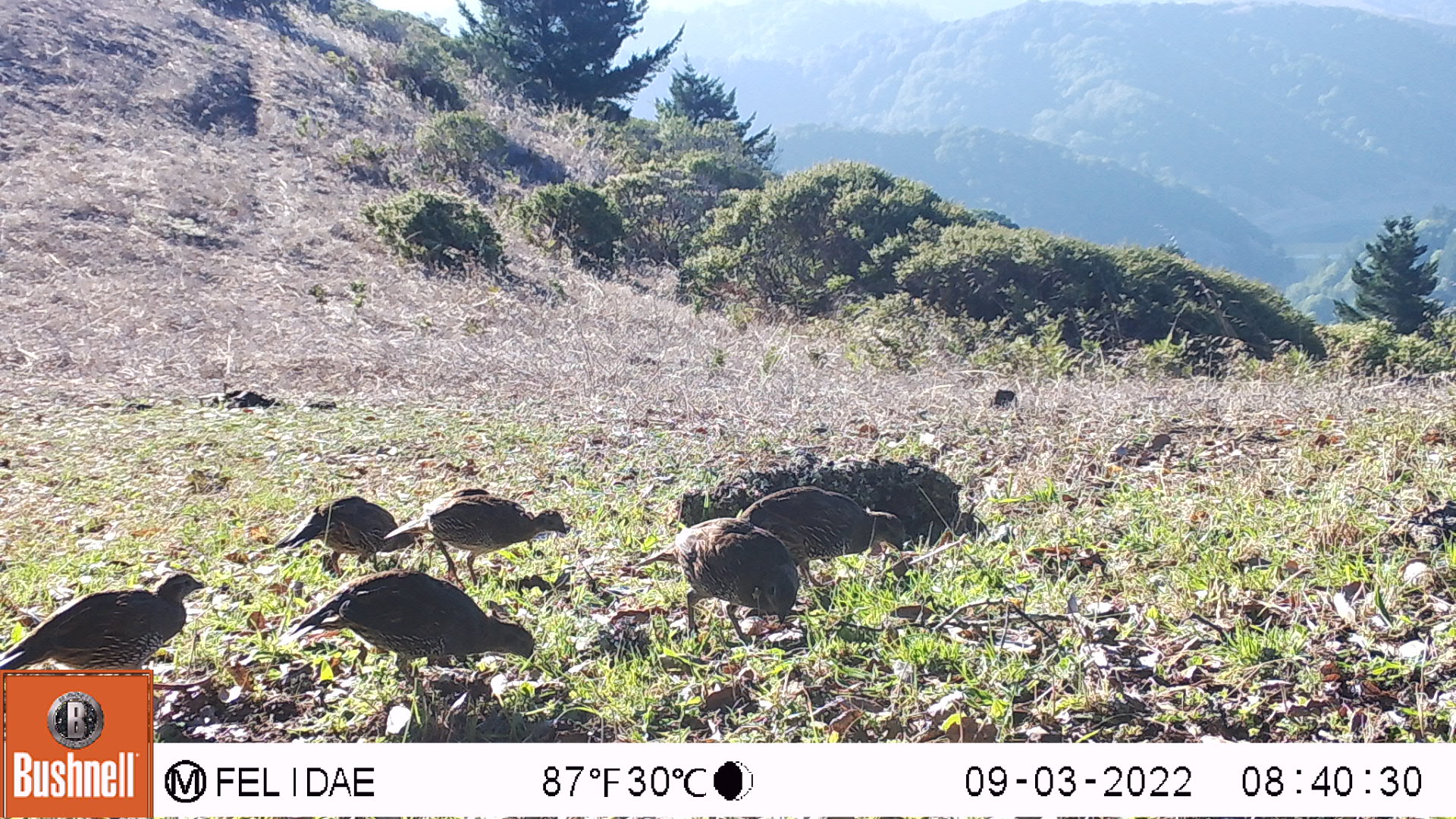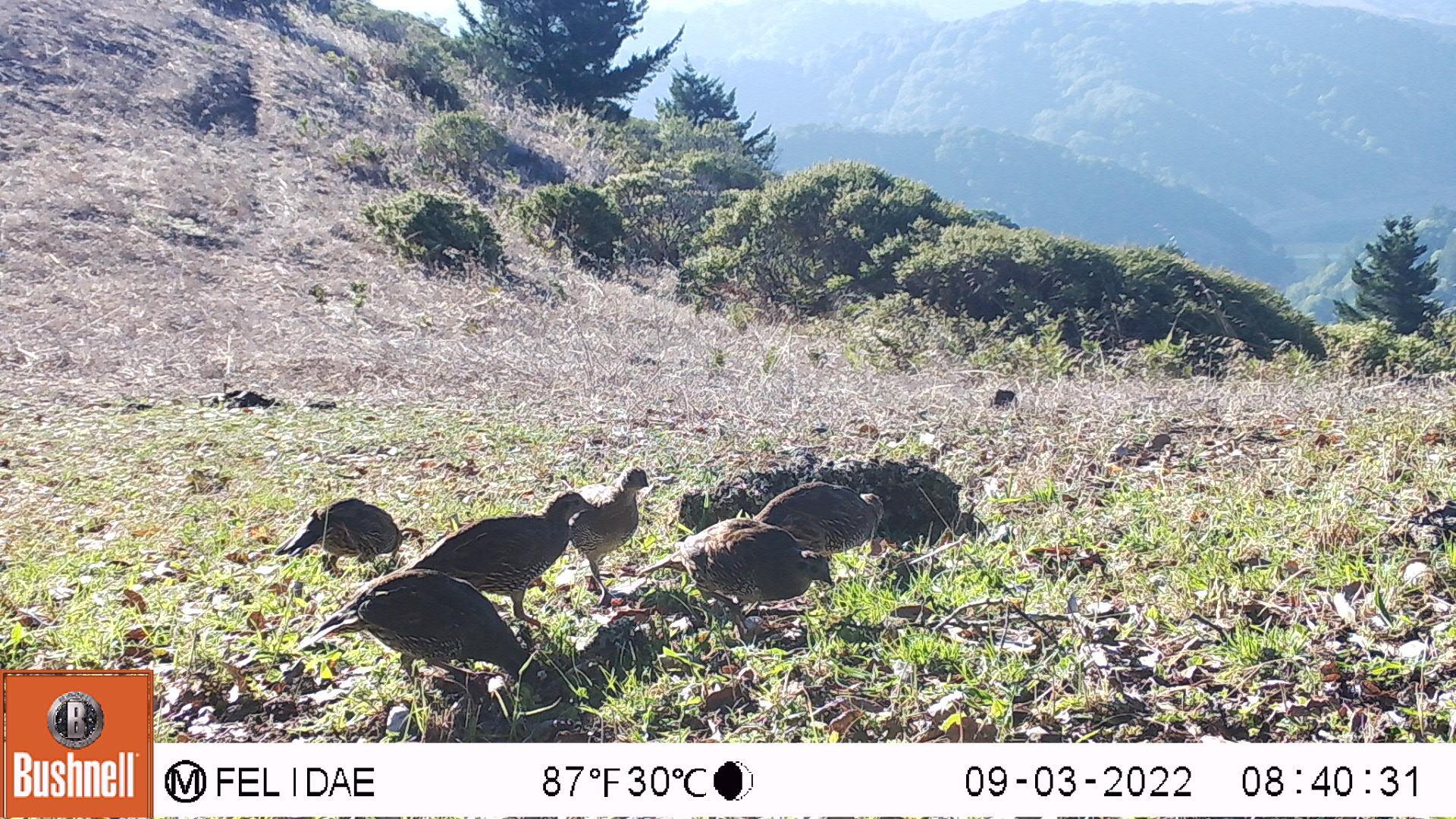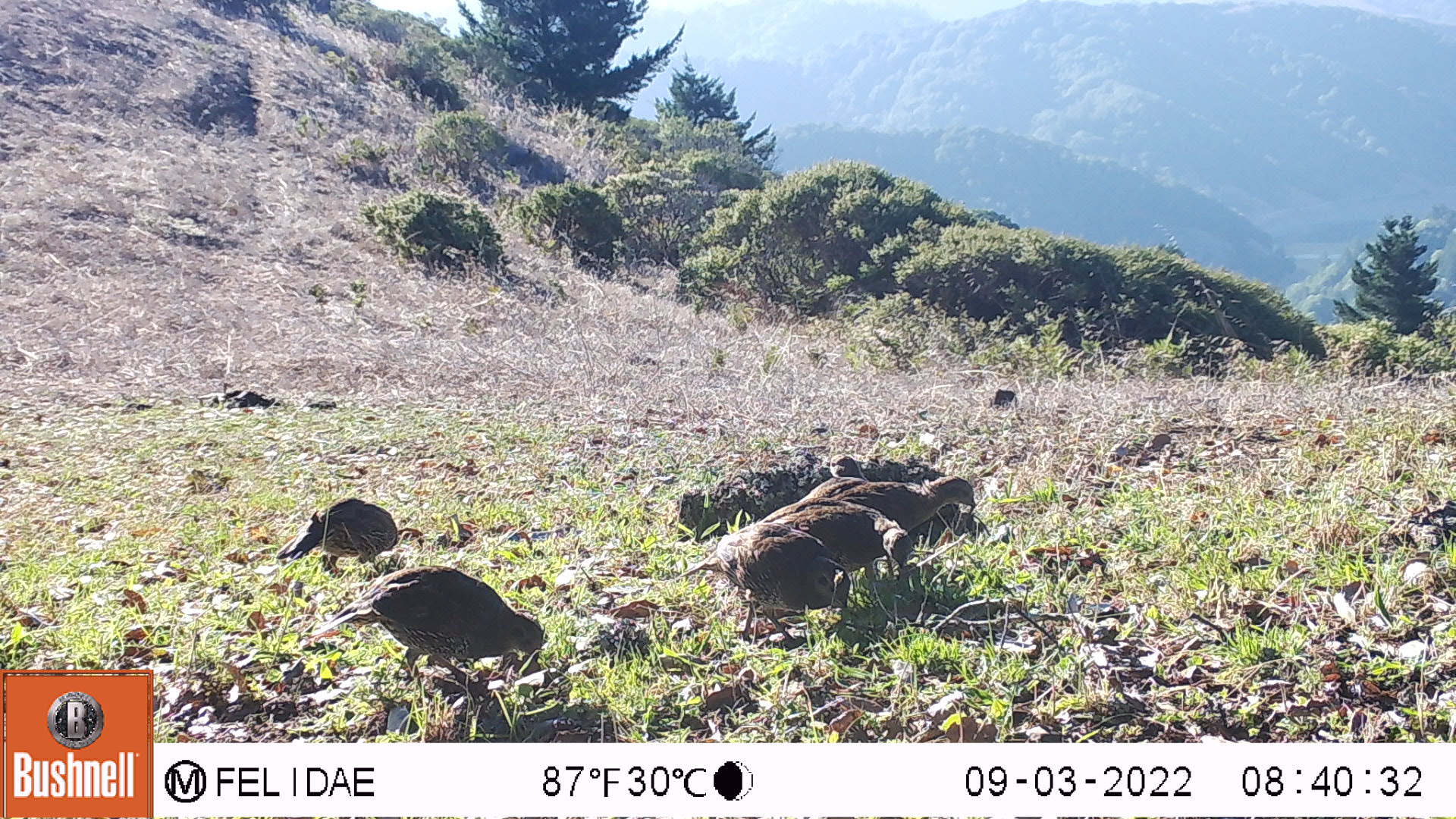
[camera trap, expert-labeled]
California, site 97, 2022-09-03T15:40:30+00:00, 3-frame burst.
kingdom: Animalia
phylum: Chordata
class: Aves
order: Galliformes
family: Odontophoridae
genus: Callipepla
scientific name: Callipepla californica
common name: california quail